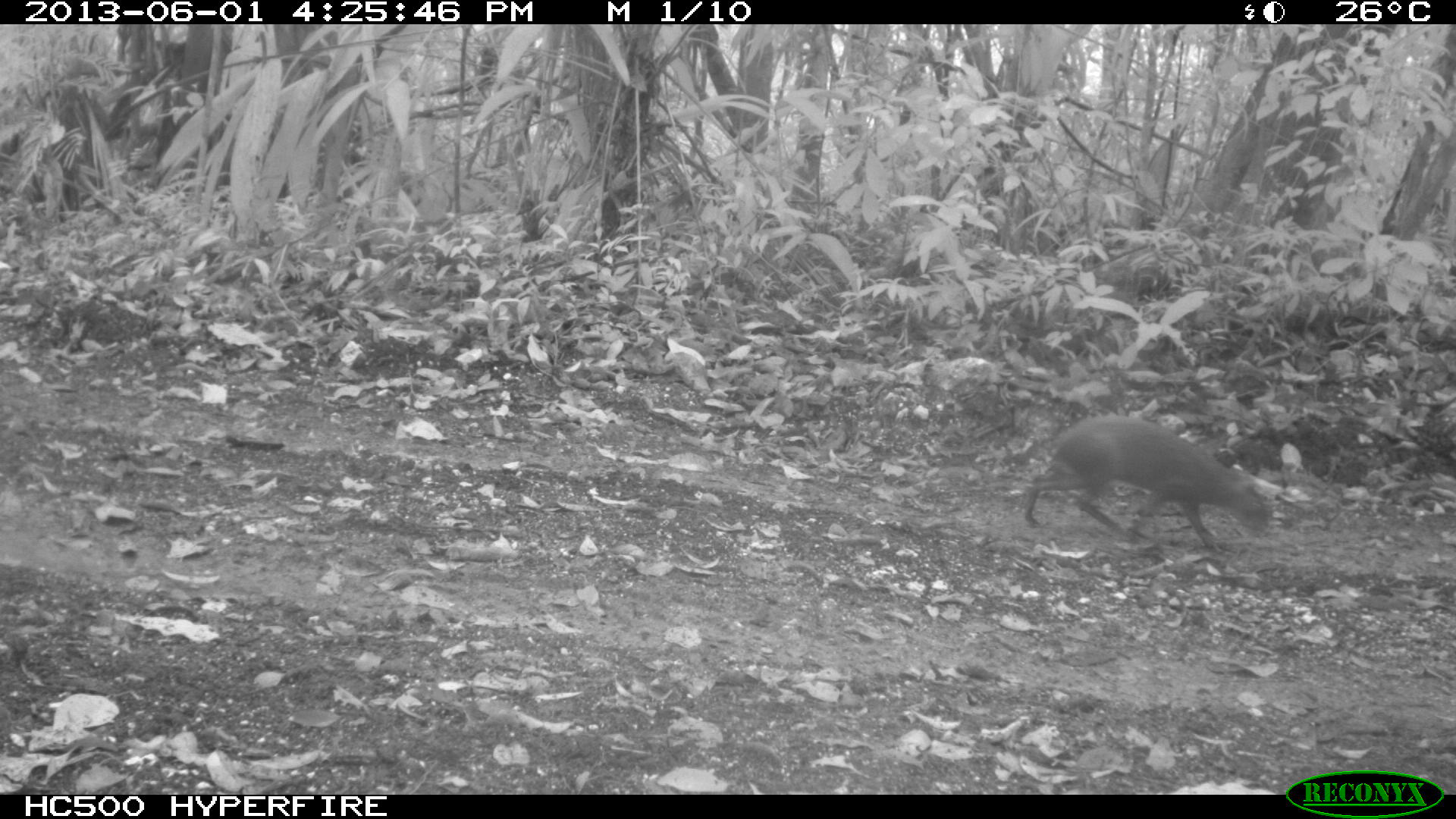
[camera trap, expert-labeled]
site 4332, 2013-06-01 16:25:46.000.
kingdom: Animalia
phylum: Chordata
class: Mammalia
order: Rodentia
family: Dasyproctidae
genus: Dasyprocta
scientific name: Dasyprocta punctata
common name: central american agouti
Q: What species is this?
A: Dasyprocta punctata (central american agouti).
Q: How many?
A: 1.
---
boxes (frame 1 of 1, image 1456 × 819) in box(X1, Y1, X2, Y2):
dasyprocta punctata: box(1018, 411, 1271, 551)